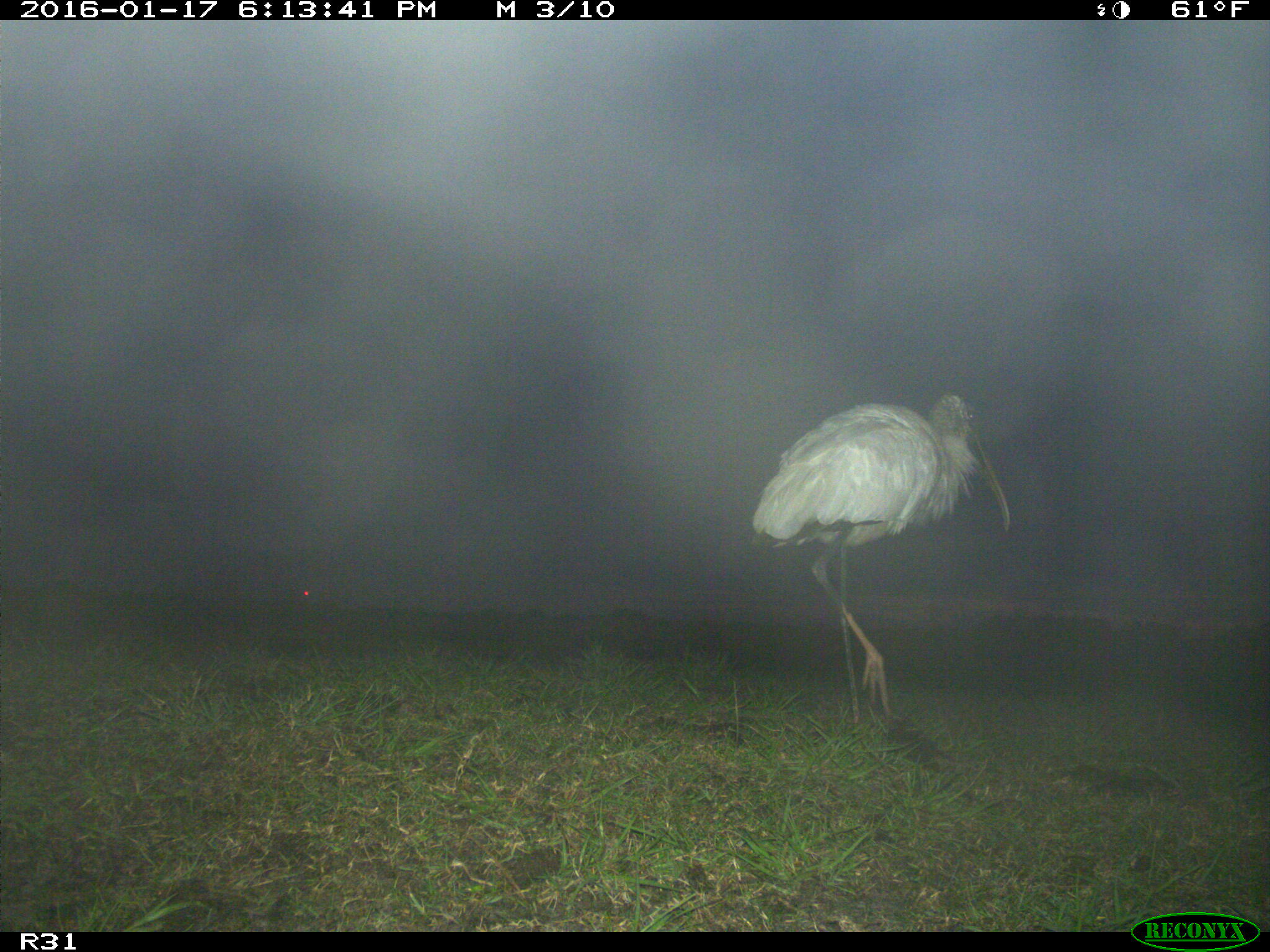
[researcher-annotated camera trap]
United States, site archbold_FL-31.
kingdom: Animalia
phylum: Chordata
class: Aves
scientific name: Aves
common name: birds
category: unidentified bird